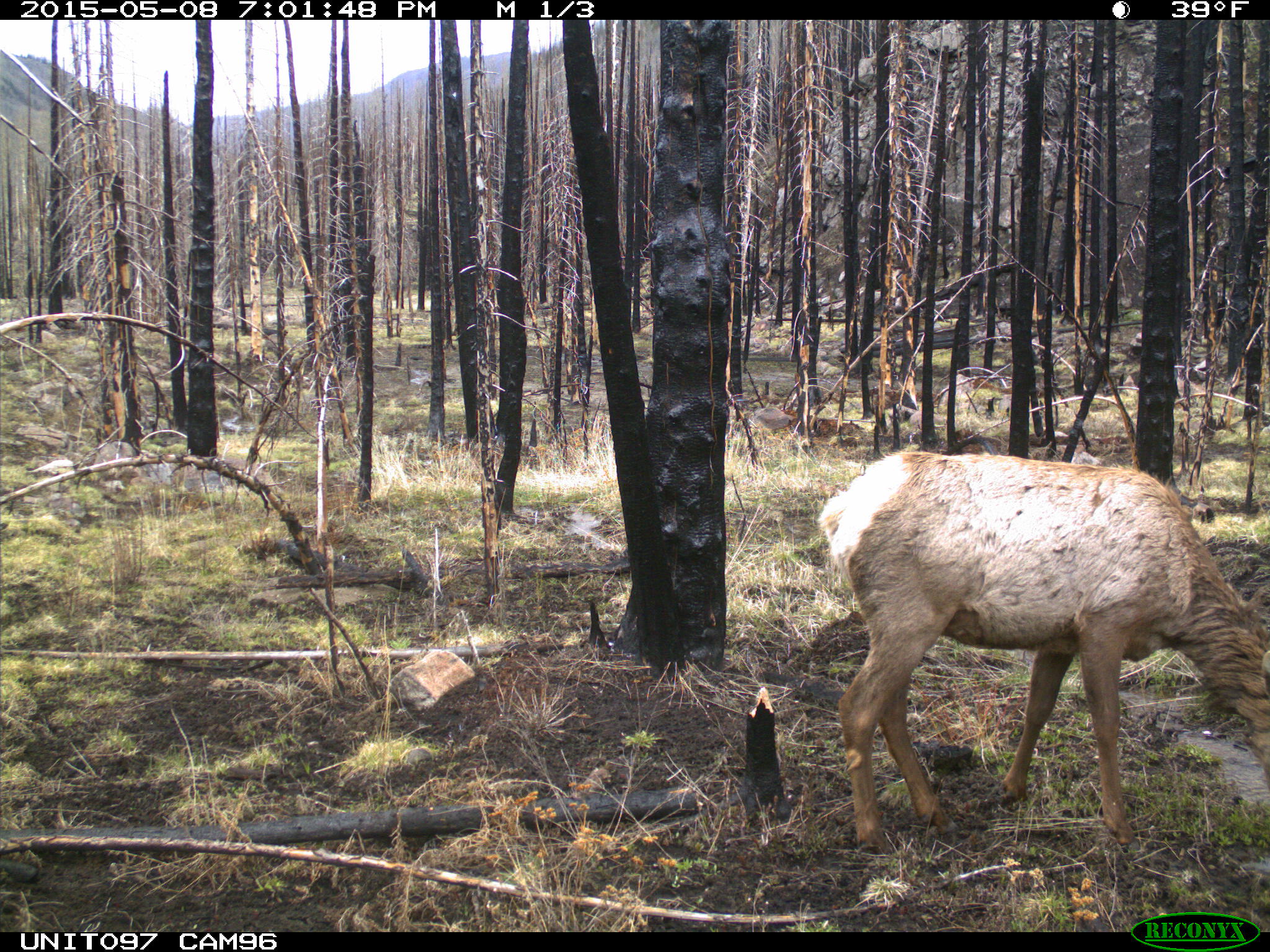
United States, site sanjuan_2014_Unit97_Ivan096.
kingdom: Animalia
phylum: Chordata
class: Mammalia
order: Artiodactyla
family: Cervidae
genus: Cervus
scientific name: Cervus elaphus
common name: red deer